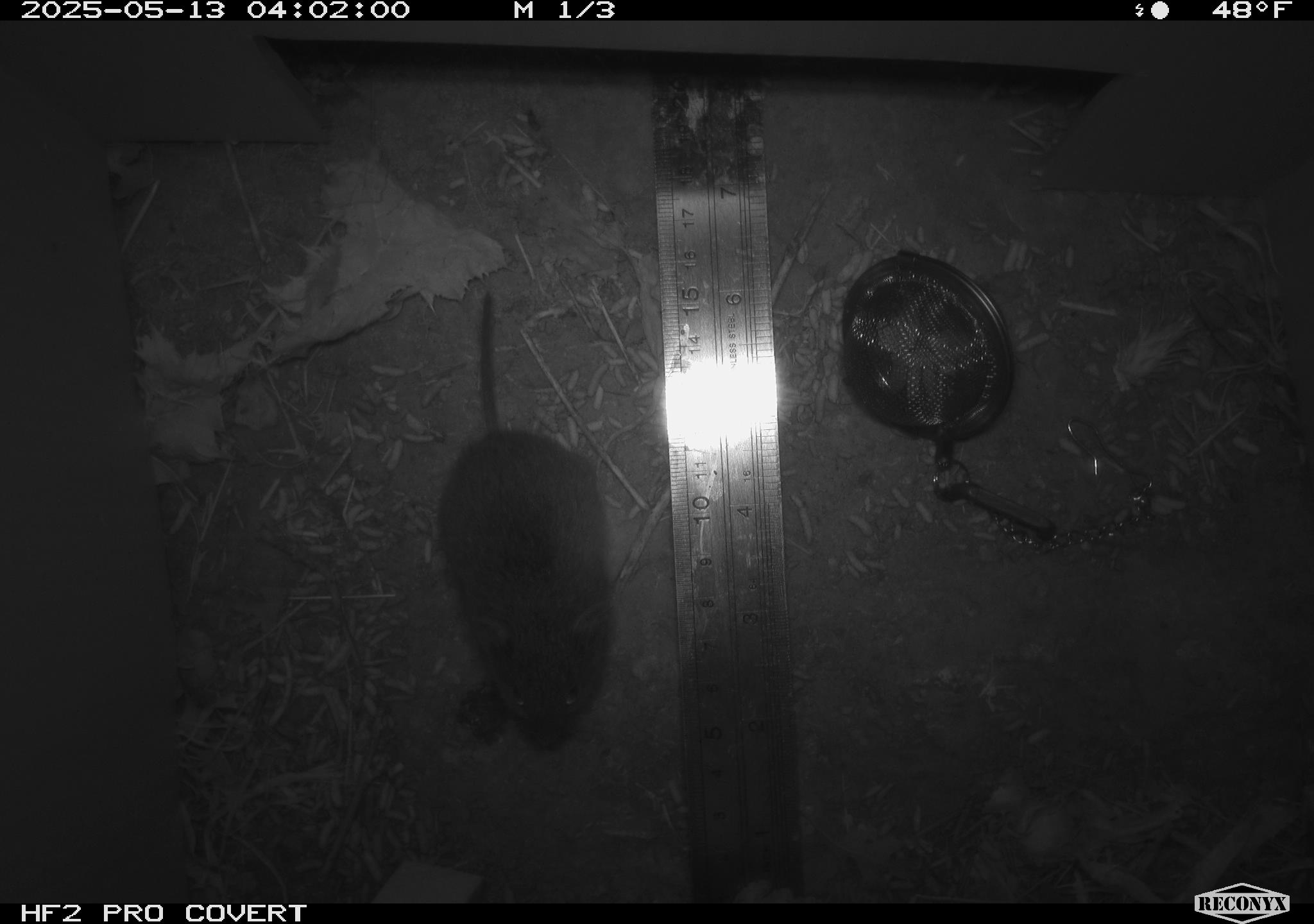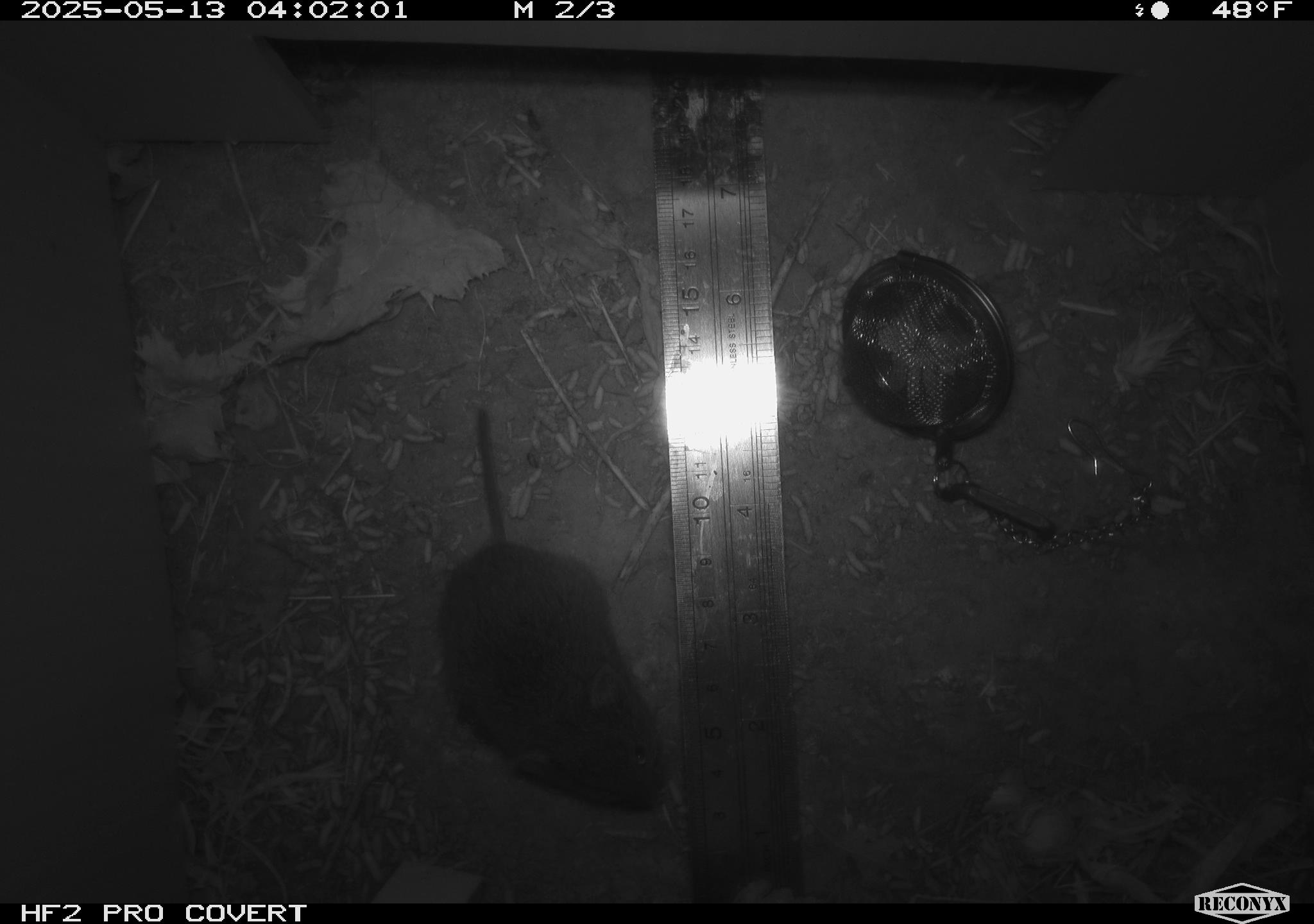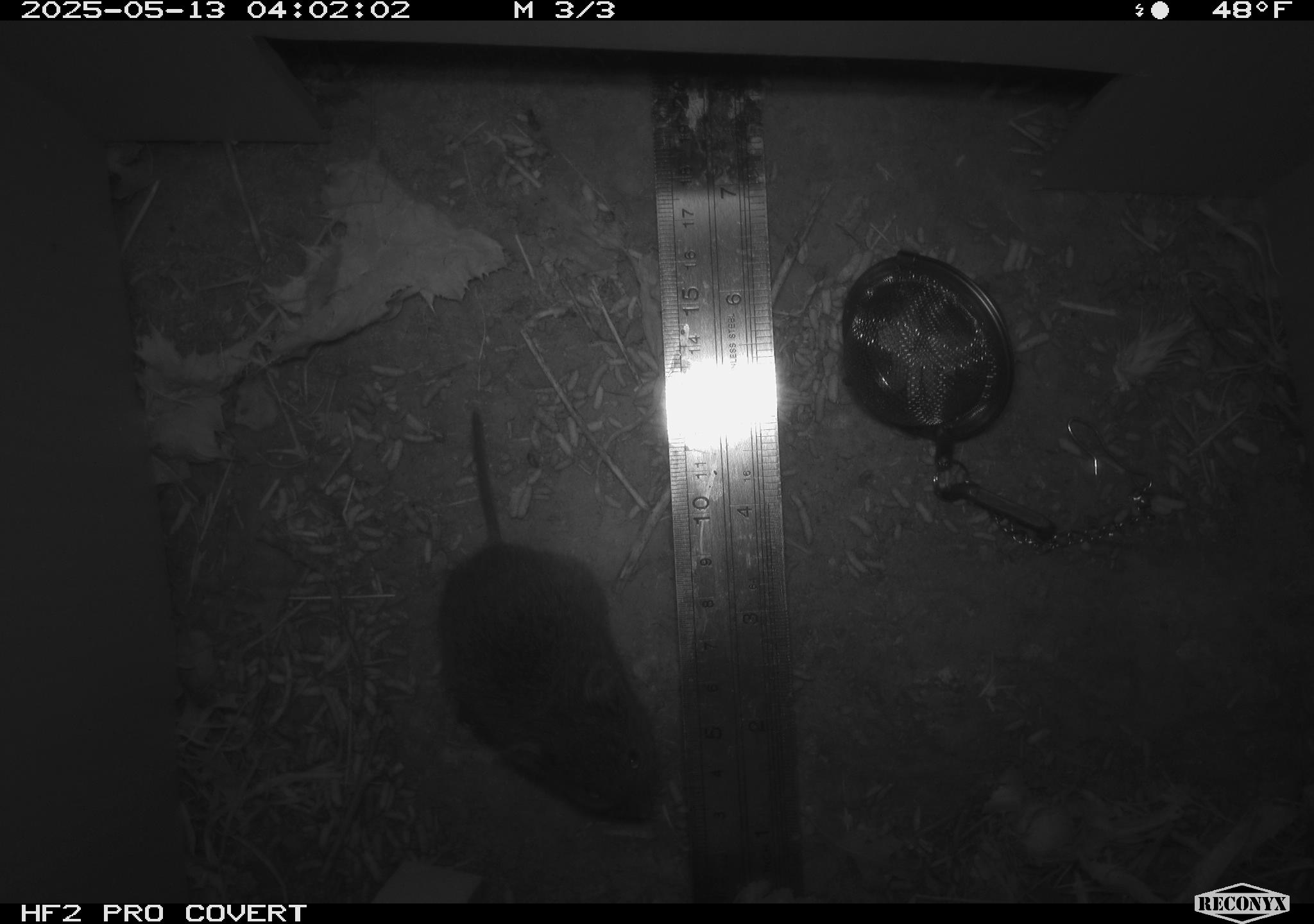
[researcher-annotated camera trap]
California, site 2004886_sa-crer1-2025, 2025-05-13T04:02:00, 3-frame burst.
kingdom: Animalia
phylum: Chordata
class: Mammalia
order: Rodentia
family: Cricetidae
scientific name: Arvicolinae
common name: voles, lemmings, and muskrats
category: arvicolinae subfamily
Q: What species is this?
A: Arvicolinae subfamily (voles, lemmings, and muskrats) (Arvicolinae).